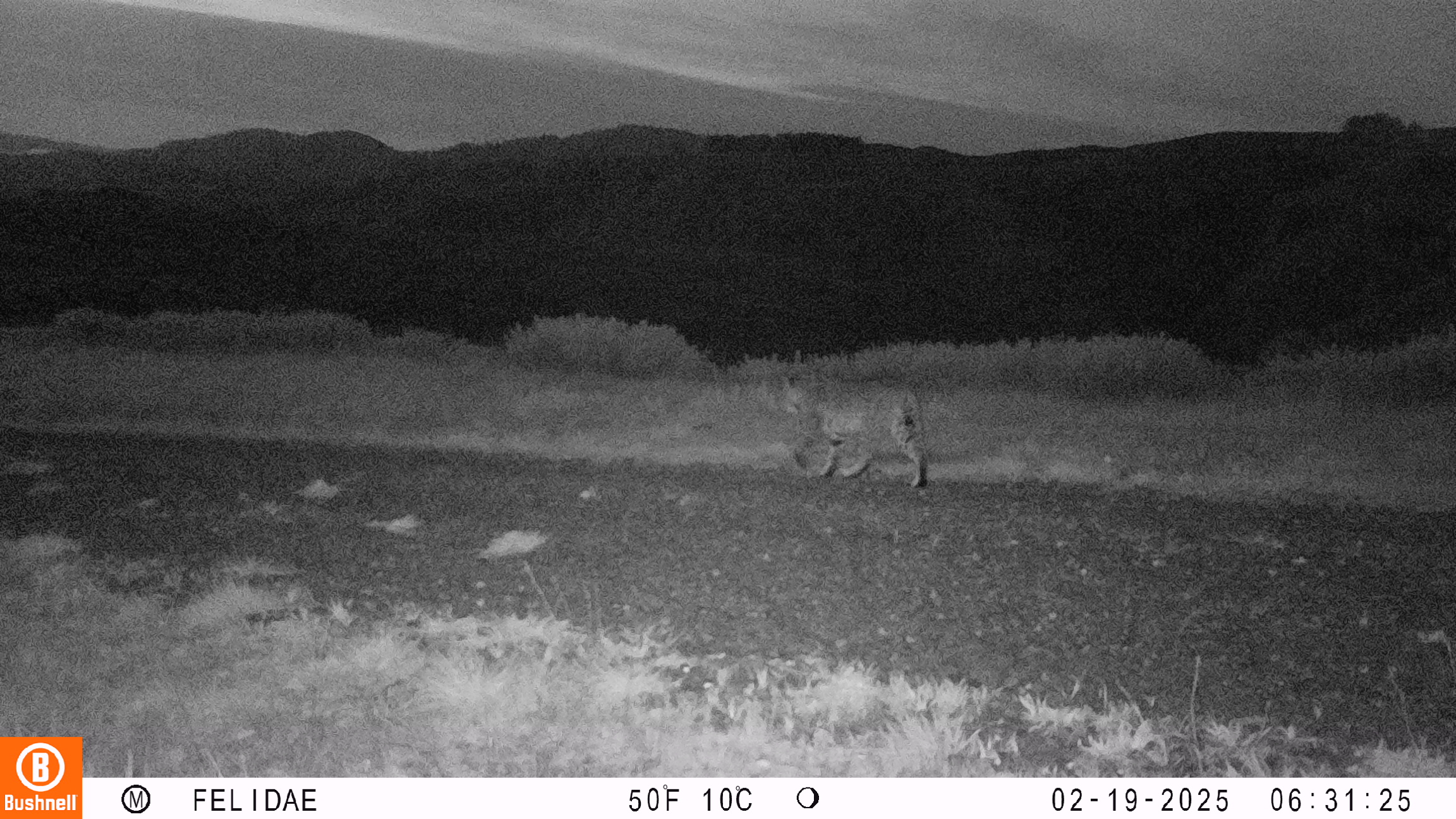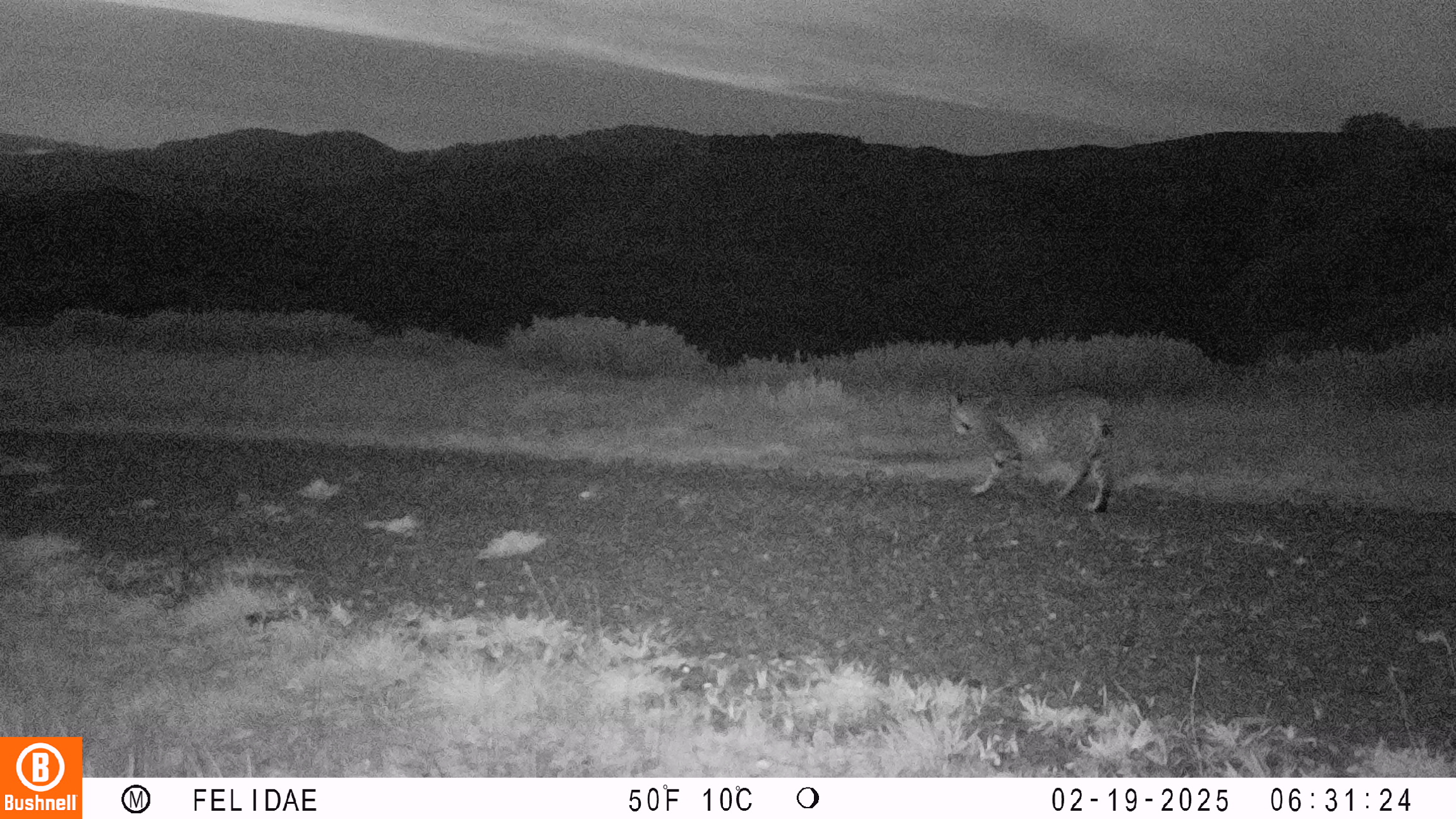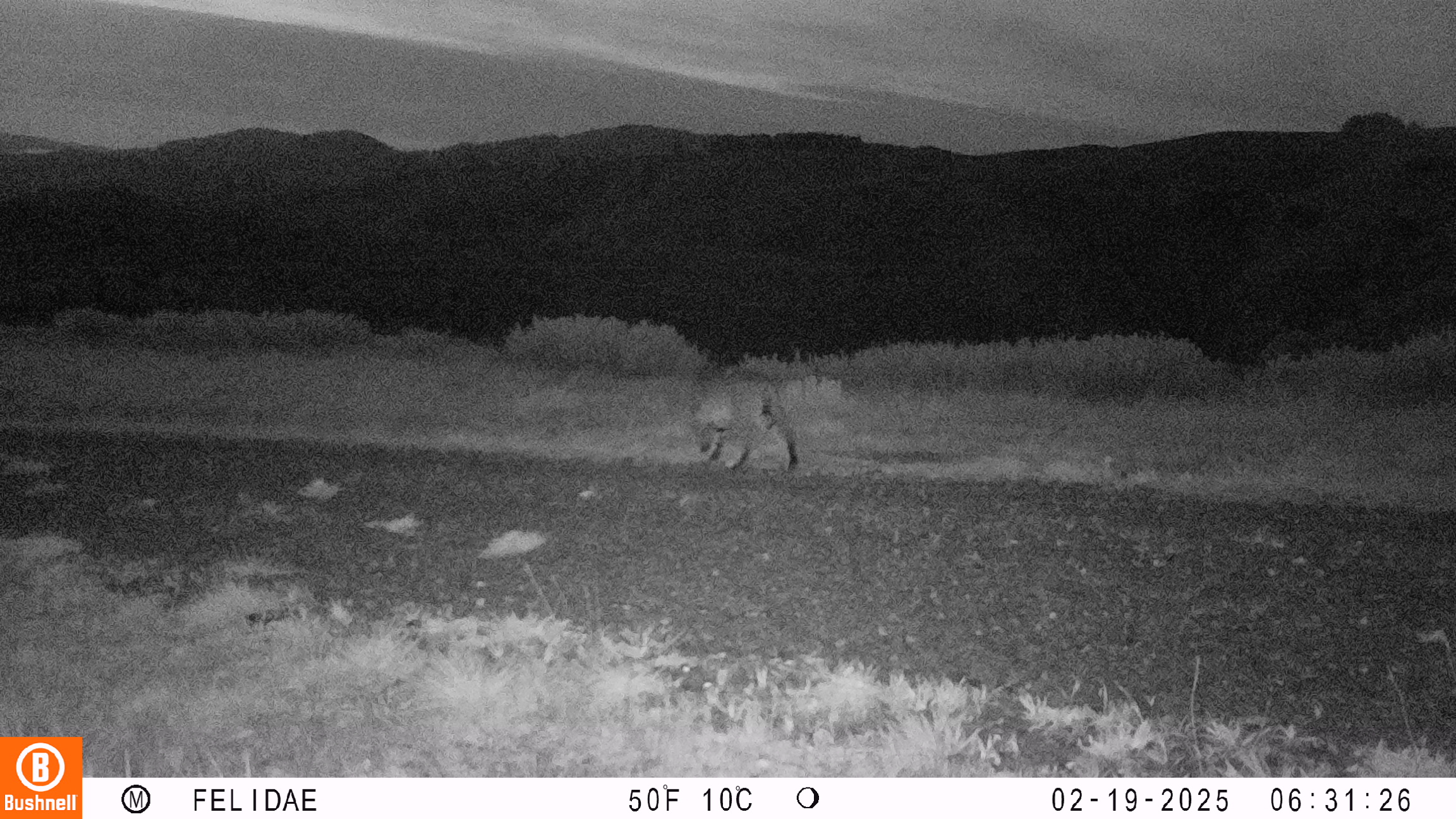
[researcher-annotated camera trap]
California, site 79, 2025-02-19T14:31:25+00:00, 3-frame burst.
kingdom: Animalia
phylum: Chordata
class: Mammalia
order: Carnivora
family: Felidae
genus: Lynx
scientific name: Lynx rufus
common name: bobcat